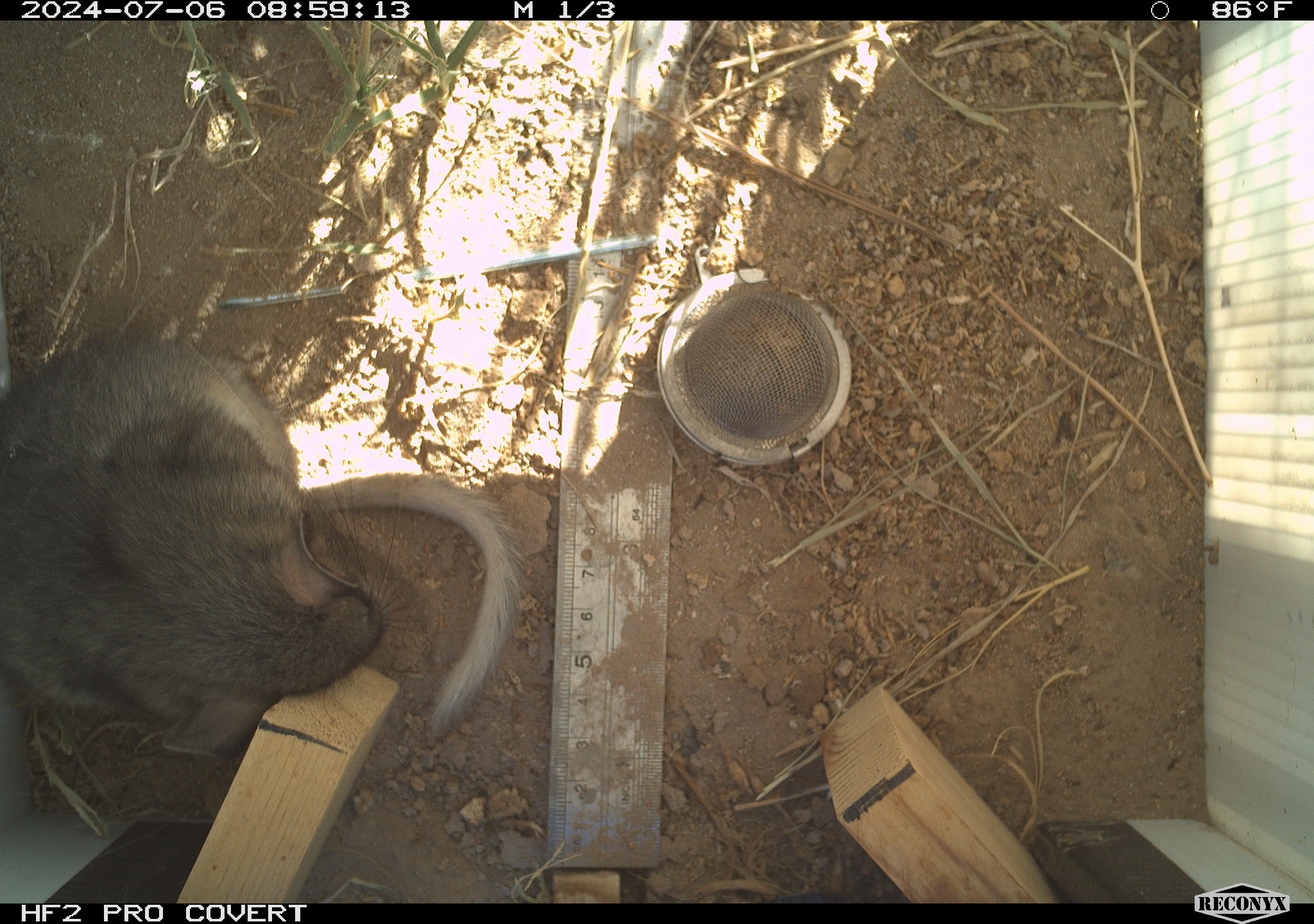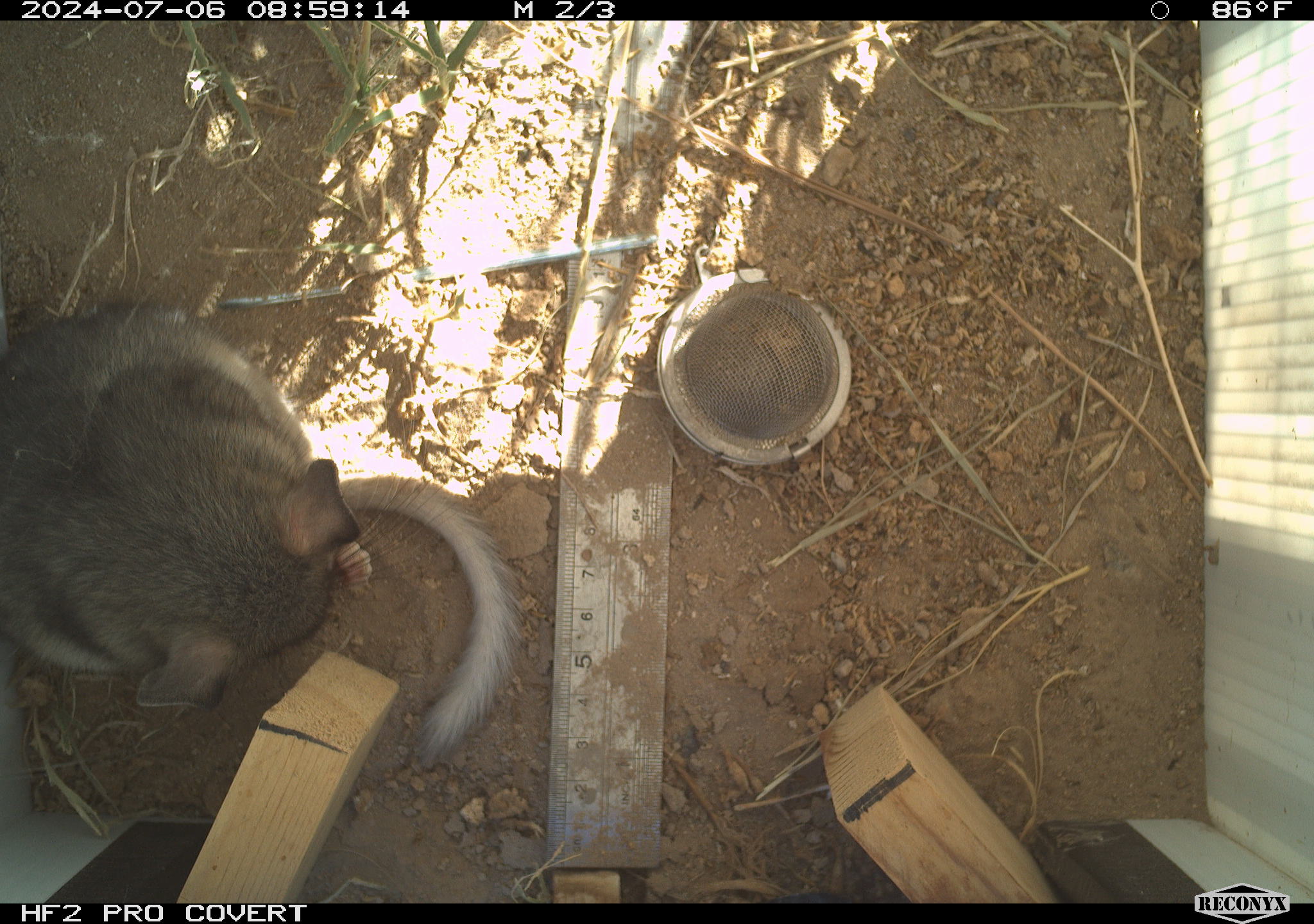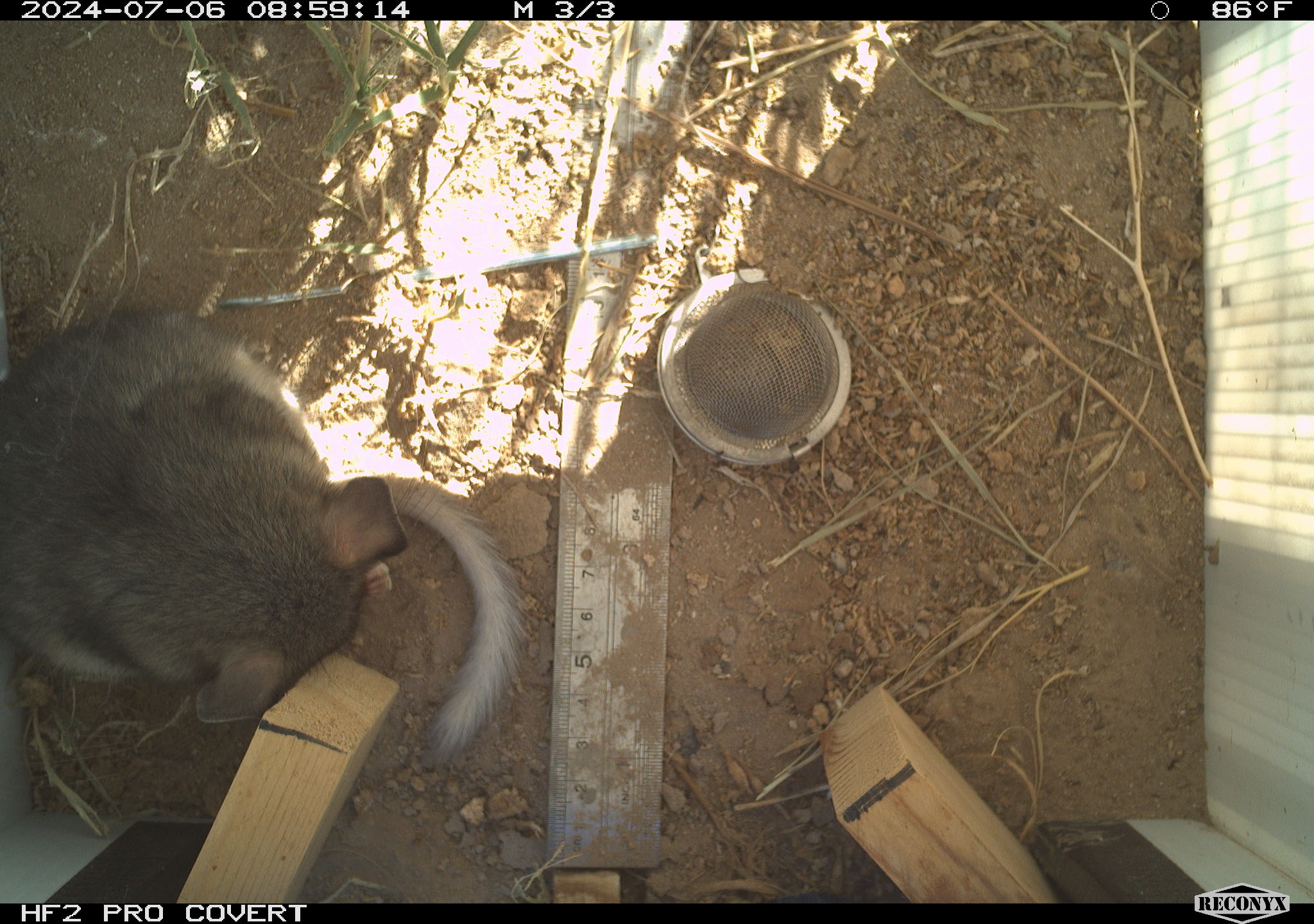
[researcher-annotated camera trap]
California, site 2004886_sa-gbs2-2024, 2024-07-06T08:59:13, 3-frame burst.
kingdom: Animalia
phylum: Chordata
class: Mammalia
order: Rodentia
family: Cricetidae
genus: Neotoma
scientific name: Neotoma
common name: pack rat or woodrat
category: neotoma species